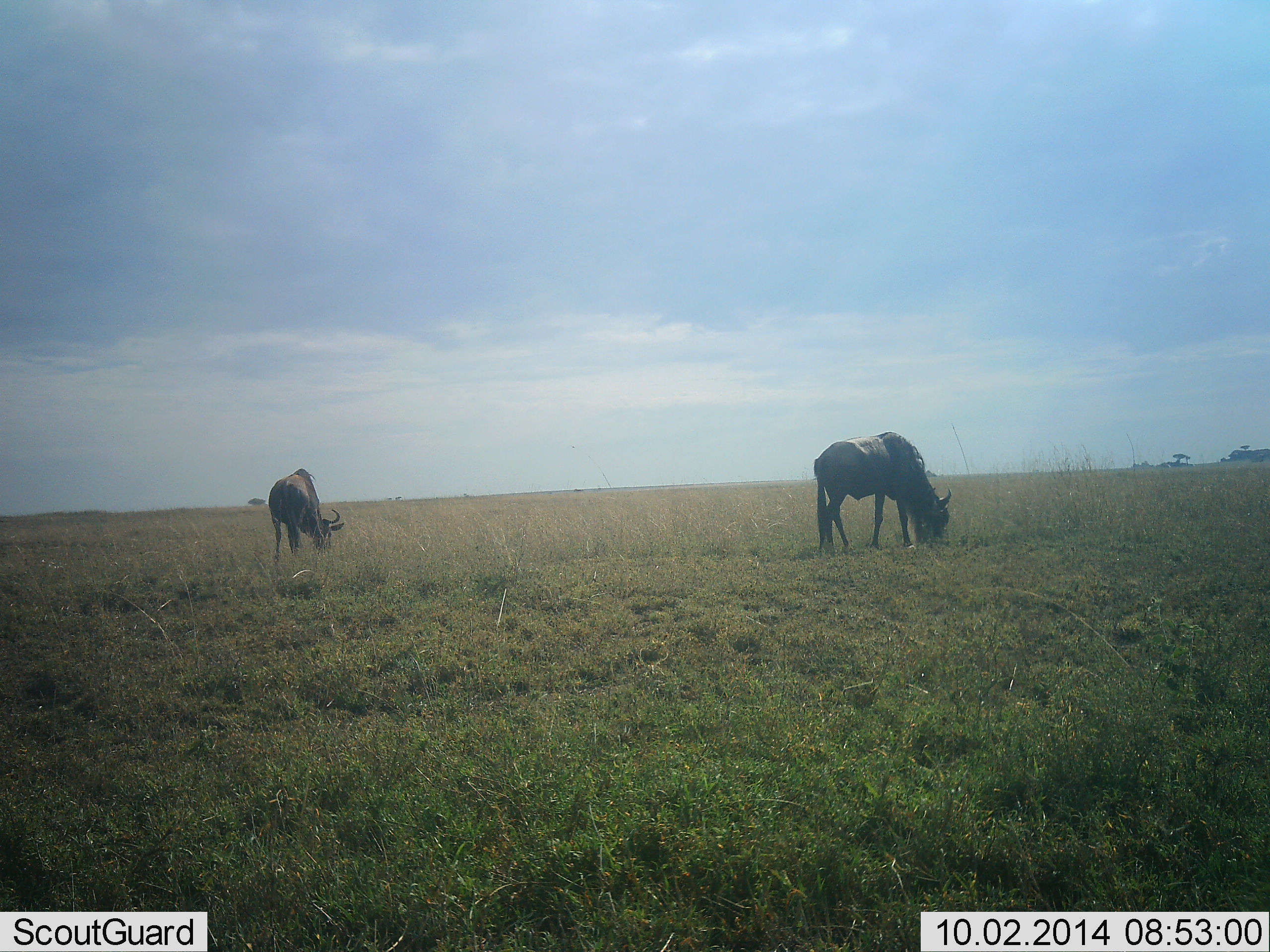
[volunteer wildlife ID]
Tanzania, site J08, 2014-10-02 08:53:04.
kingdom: Animalia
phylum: Chordata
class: Mammalia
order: Artiodactyla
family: Bovidae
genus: Connochaetes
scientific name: Connochaetes taurinus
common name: blue wildebeest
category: wildebeest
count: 2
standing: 50%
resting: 0%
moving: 0%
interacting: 0%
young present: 0%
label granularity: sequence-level